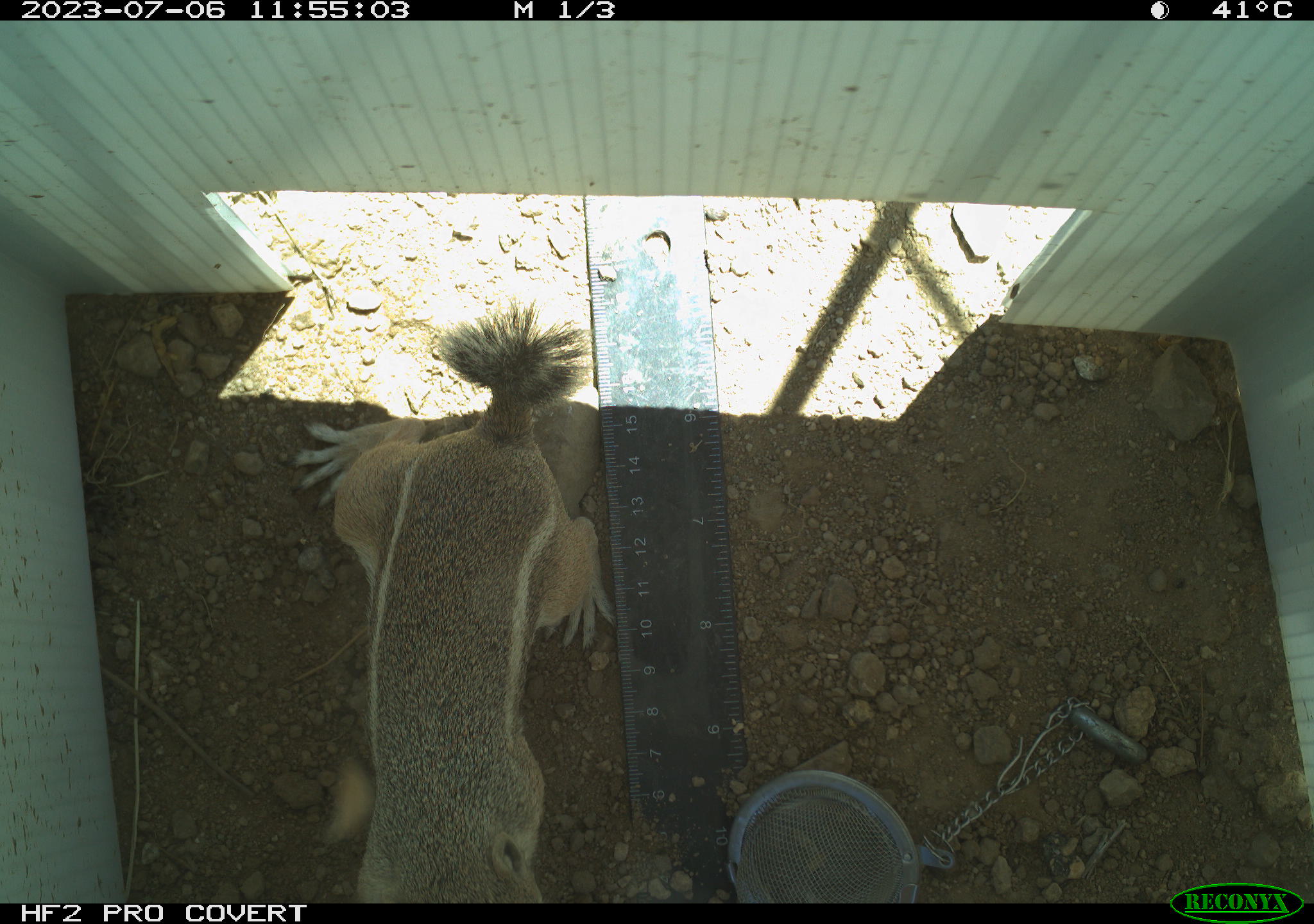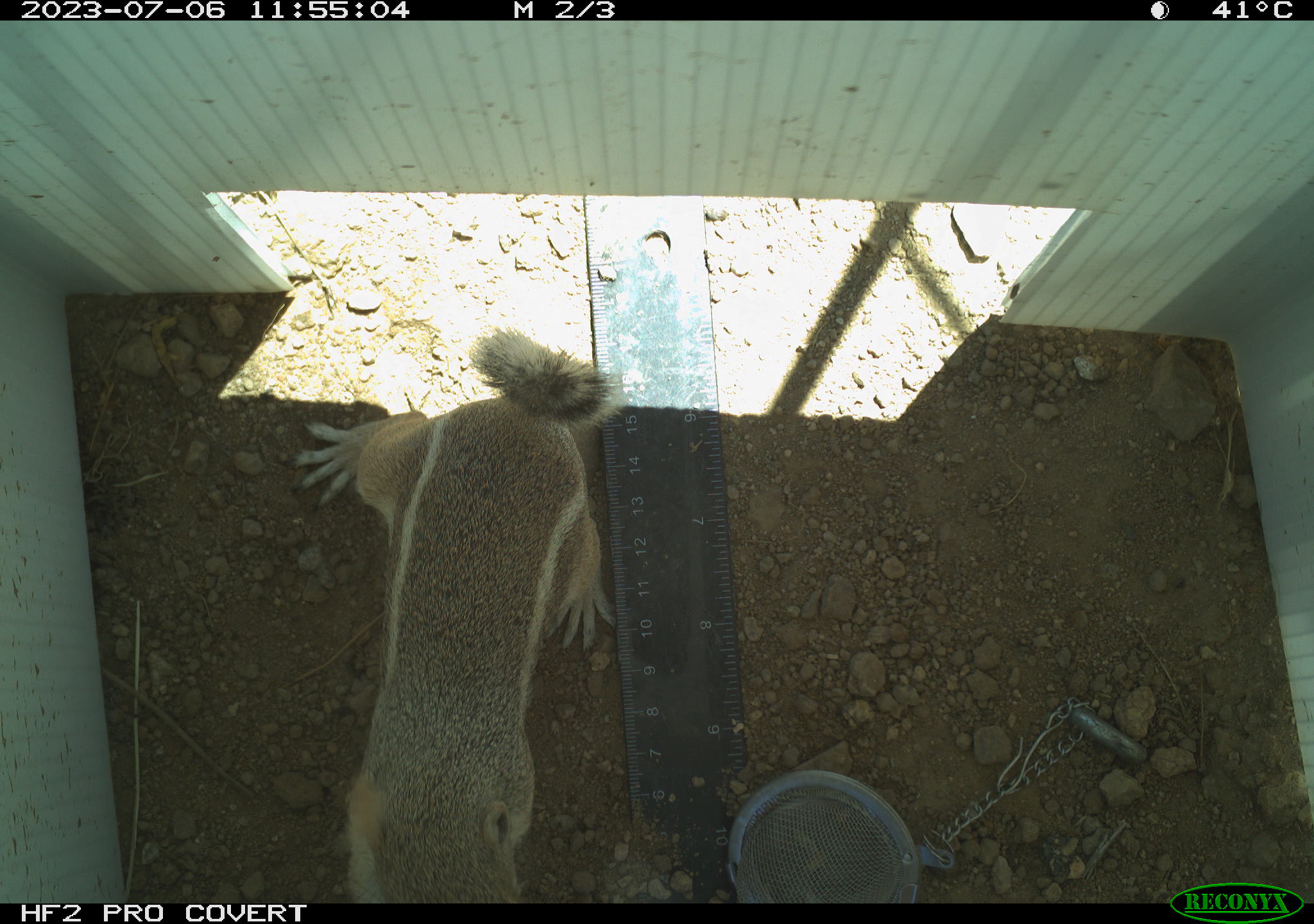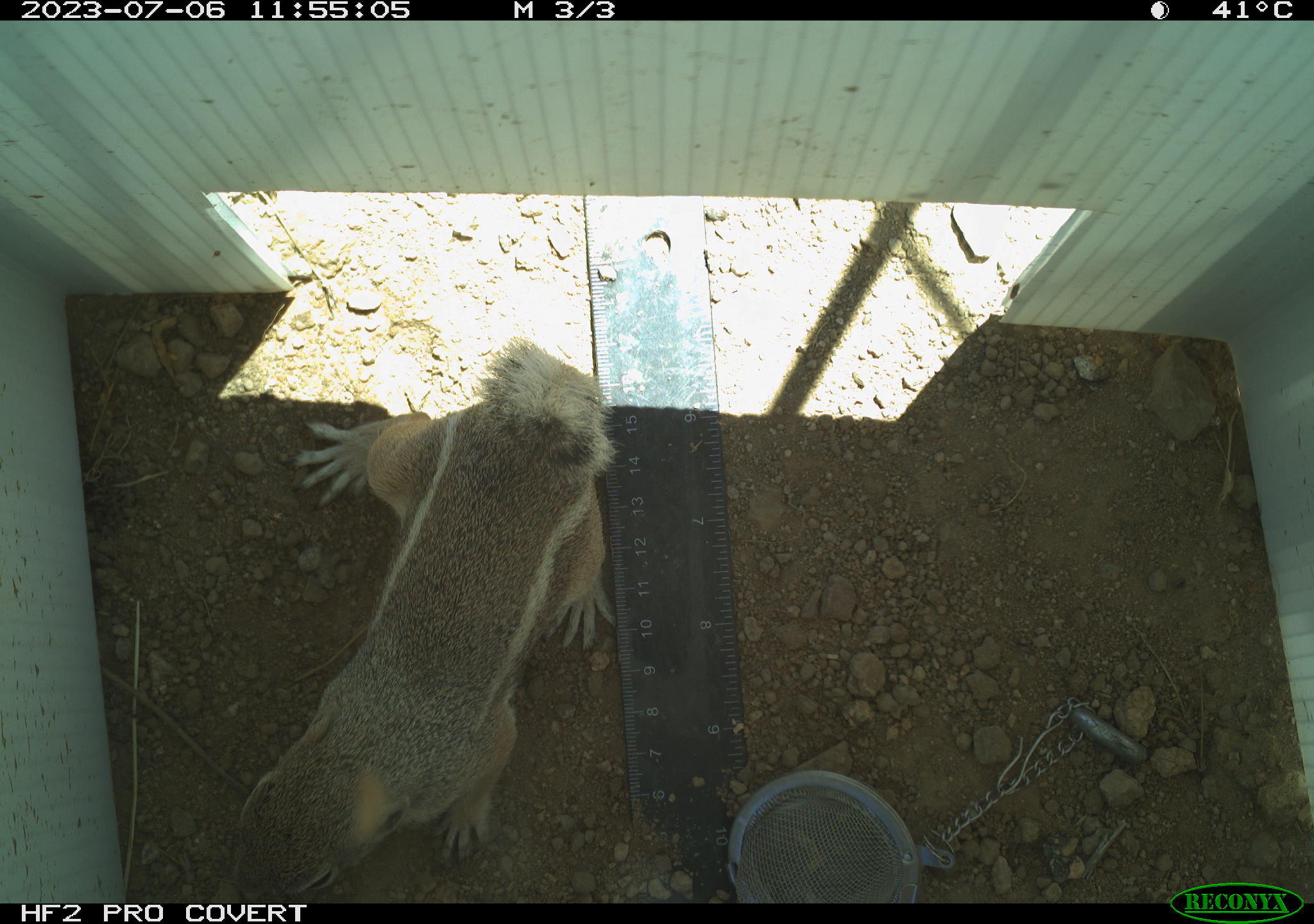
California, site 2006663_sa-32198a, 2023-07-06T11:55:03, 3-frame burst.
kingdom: Animalia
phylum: Chordata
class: Mammalia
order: Rodentia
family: Sciuridae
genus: Ammospermophilus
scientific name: Ammospermophilus leucurus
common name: white-tailed antelope squirrel